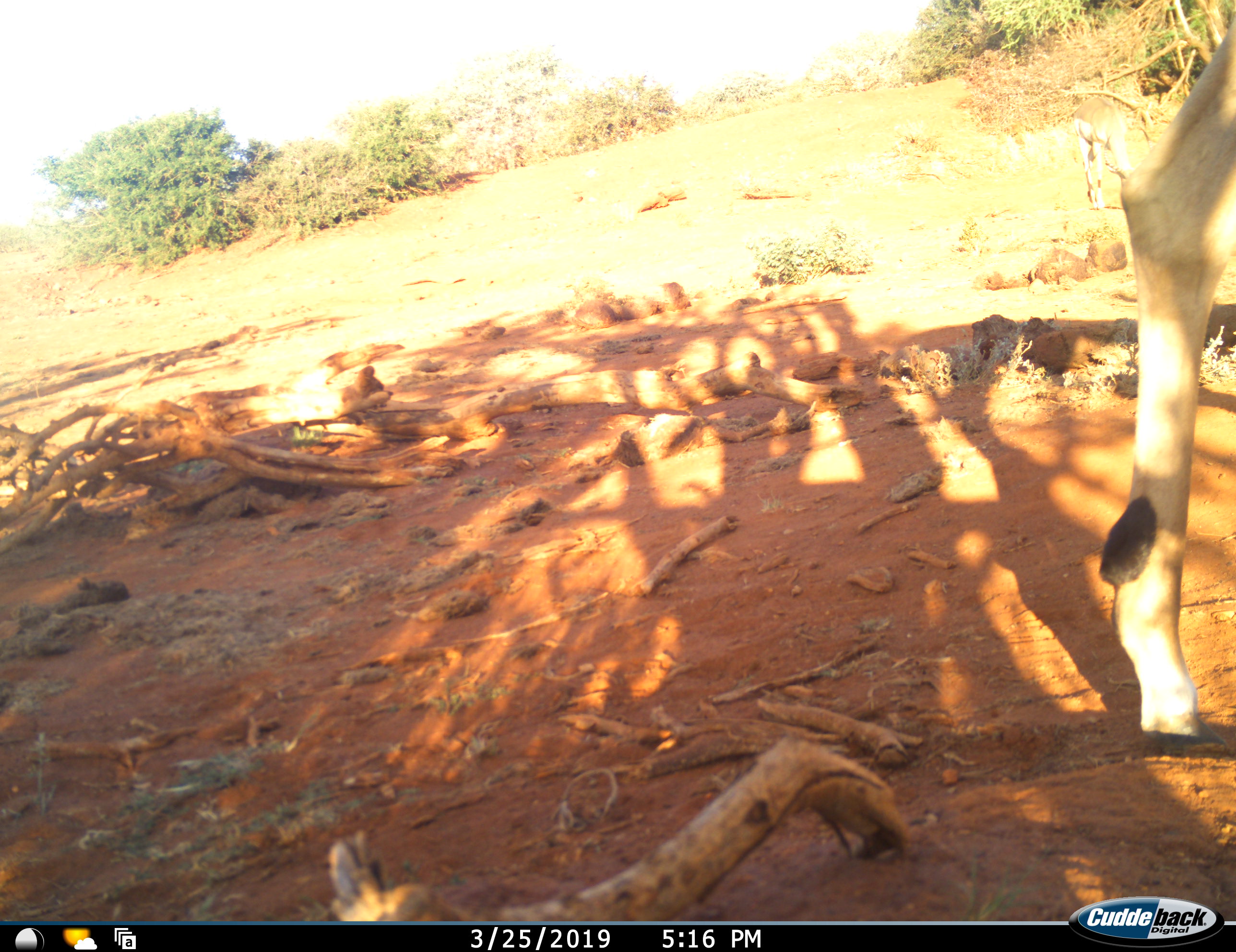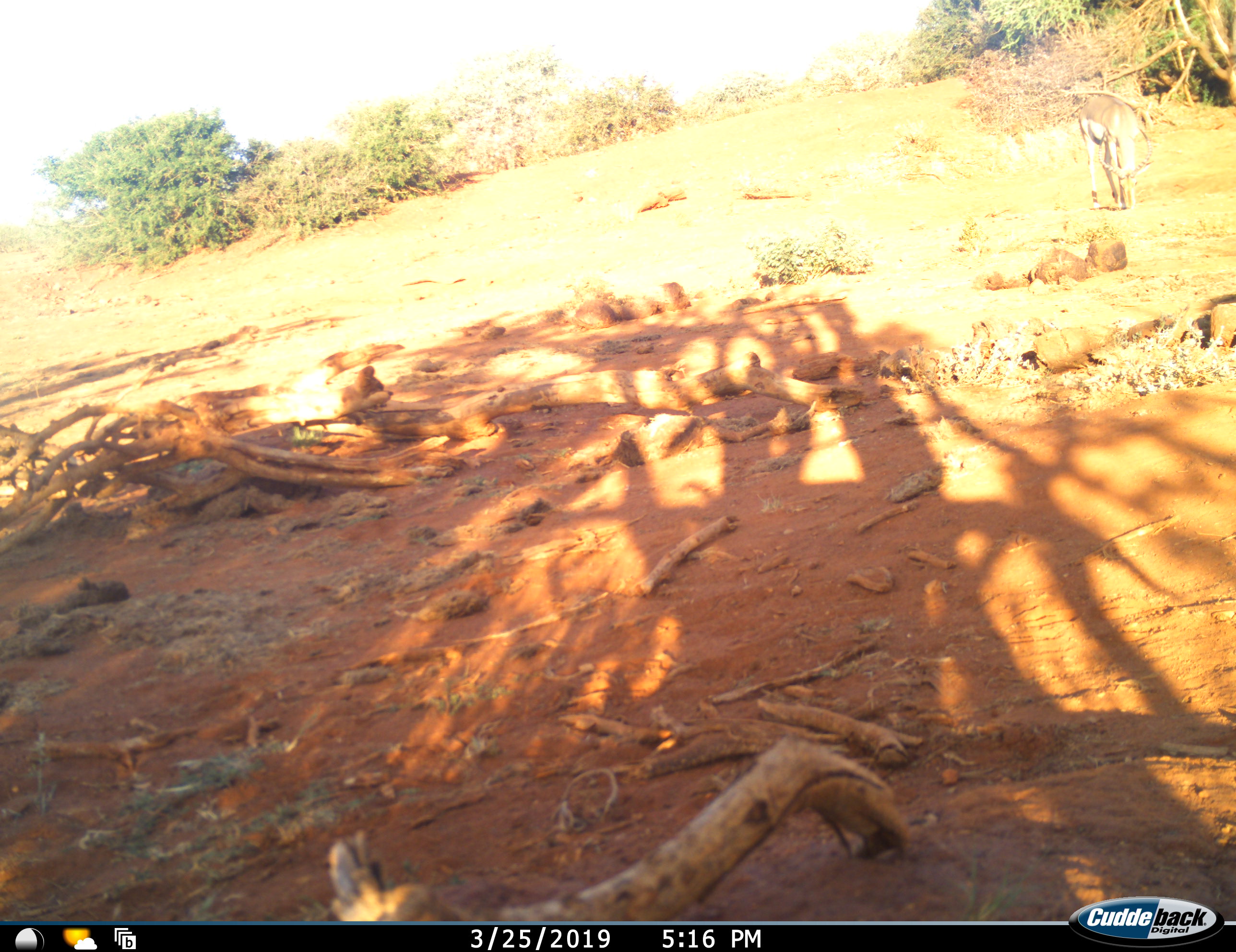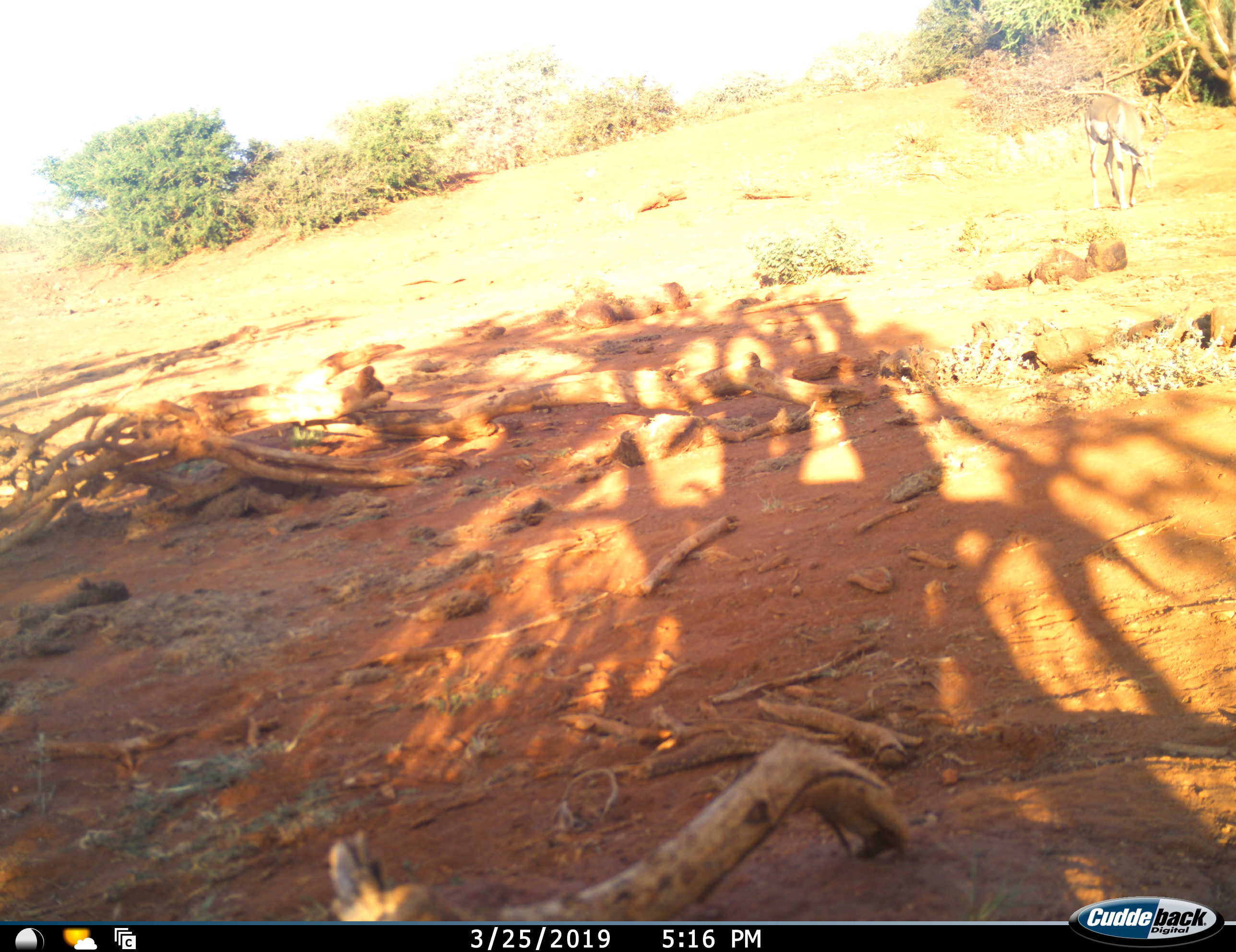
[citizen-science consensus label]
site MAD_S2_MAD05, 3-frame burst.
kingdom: Animalia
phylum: Chordata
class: Mammalia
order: Artiodactyla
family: Bovidae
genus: Aepyceros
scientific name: Aepyceros melampus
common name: impala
Impala (Aepyceros melampus), count 2. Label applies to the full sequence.